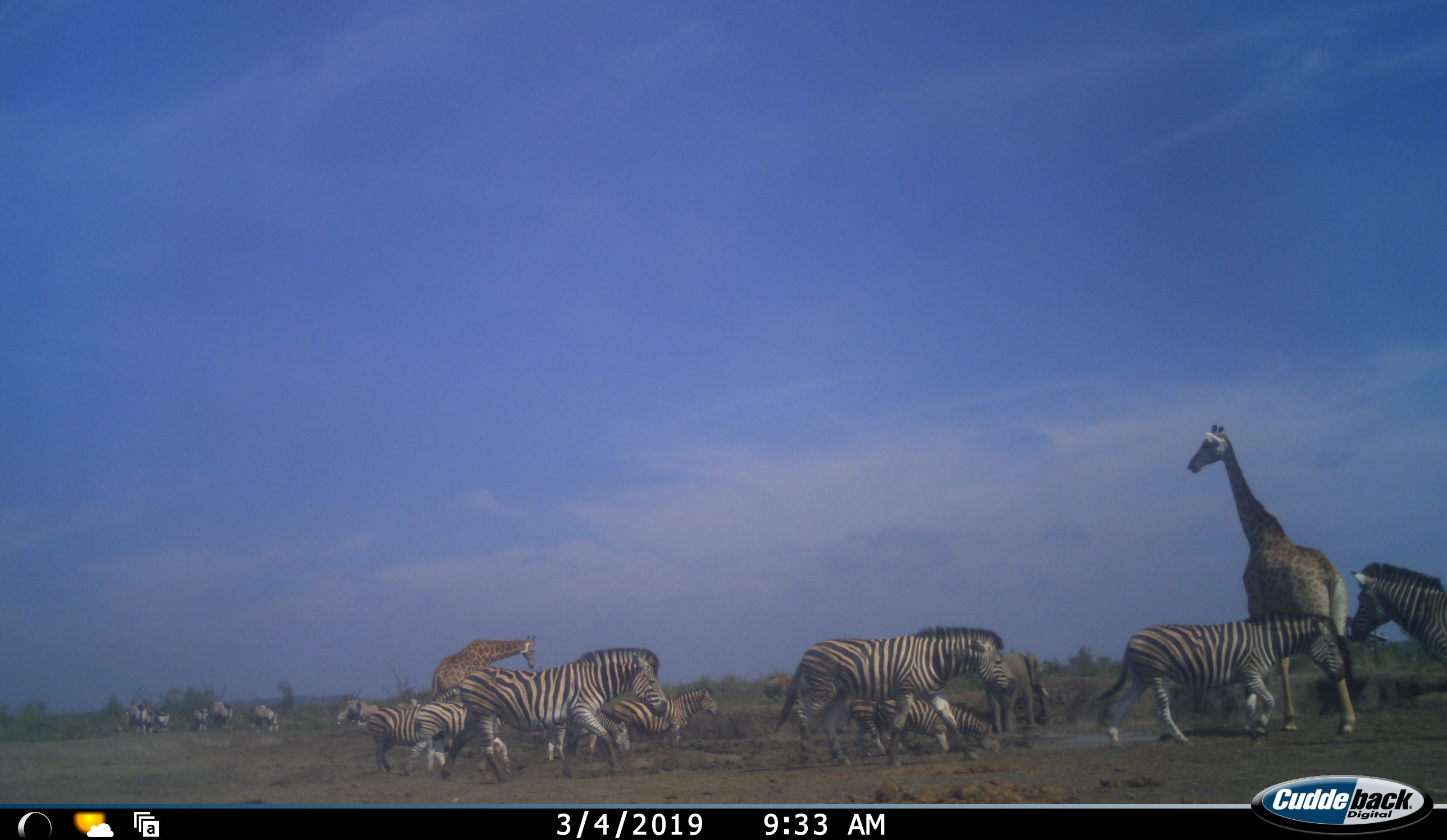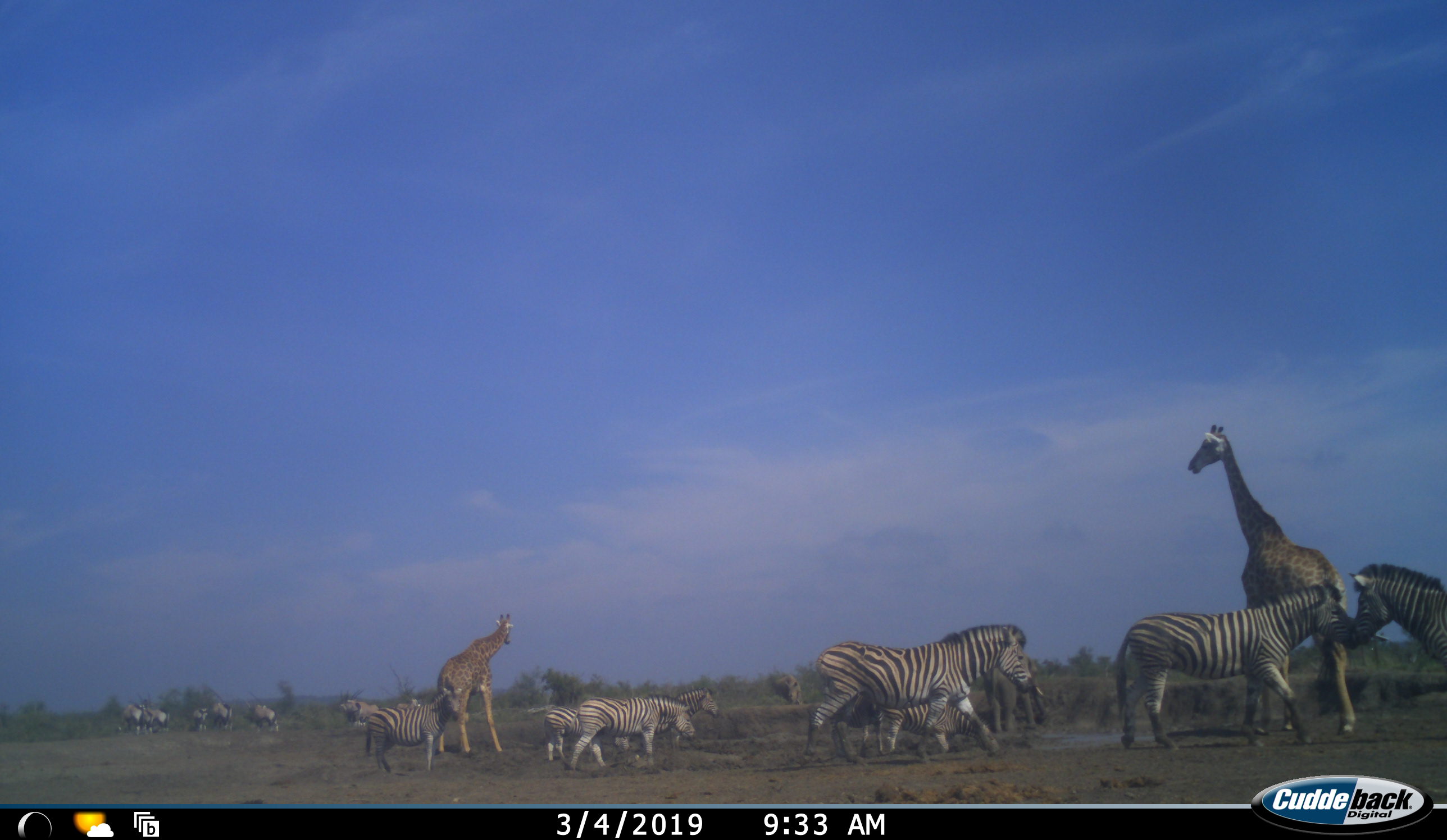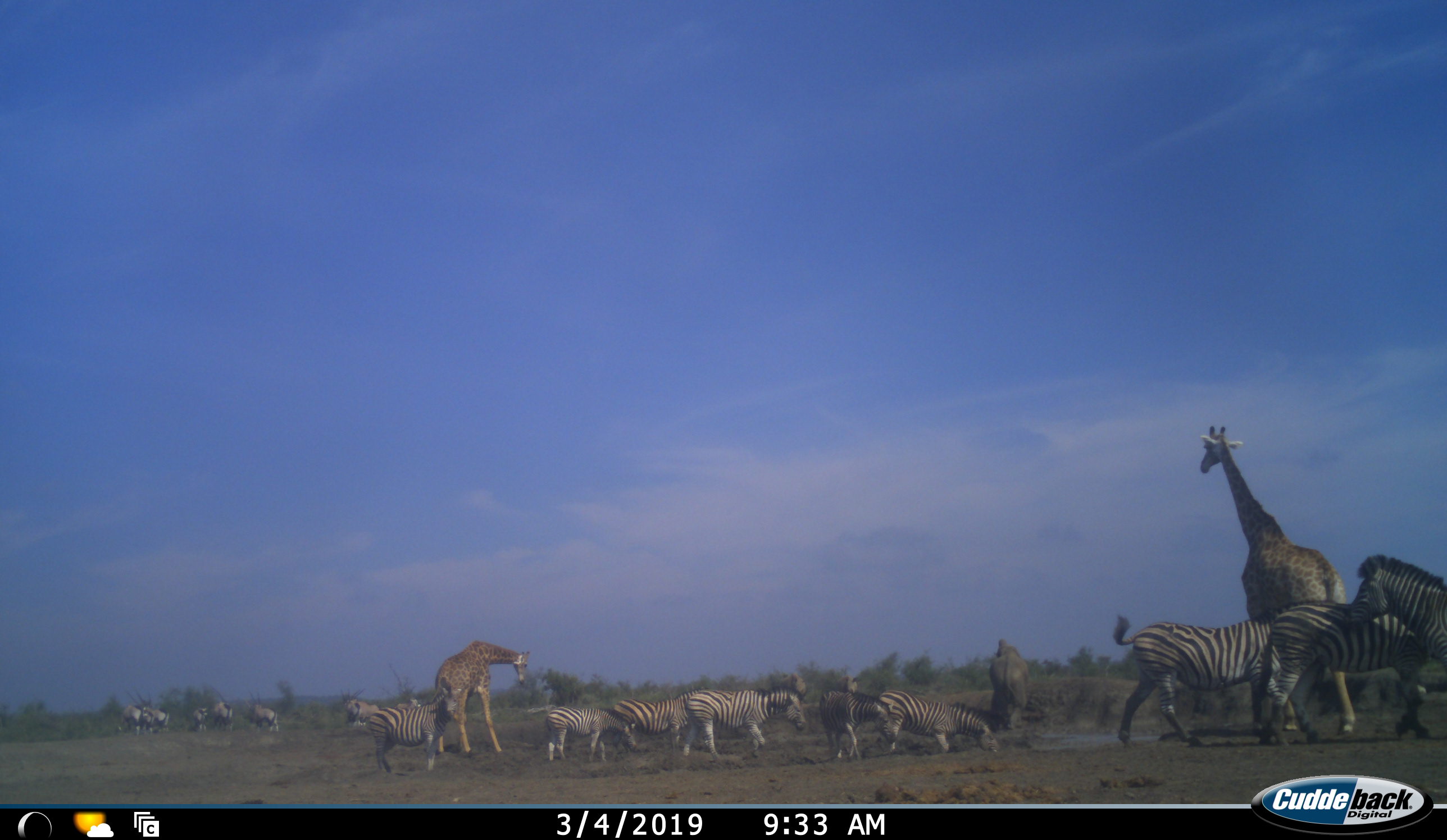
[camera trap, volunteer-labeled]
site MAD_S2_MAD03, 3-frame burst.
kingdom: Animalia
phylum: Chordata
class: Mammalia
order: Artiodactyla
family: Giraffidae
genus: Giraffa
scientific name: Giraffa camelopardalis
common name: giraffe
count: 2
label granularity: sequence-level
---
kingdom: Animalia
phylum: Chordata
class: Mammalia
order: Perissodactyla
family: Equidae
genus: Equus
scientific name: Equus quagga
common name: plains zebra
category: zebraplains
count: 9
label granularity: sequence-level